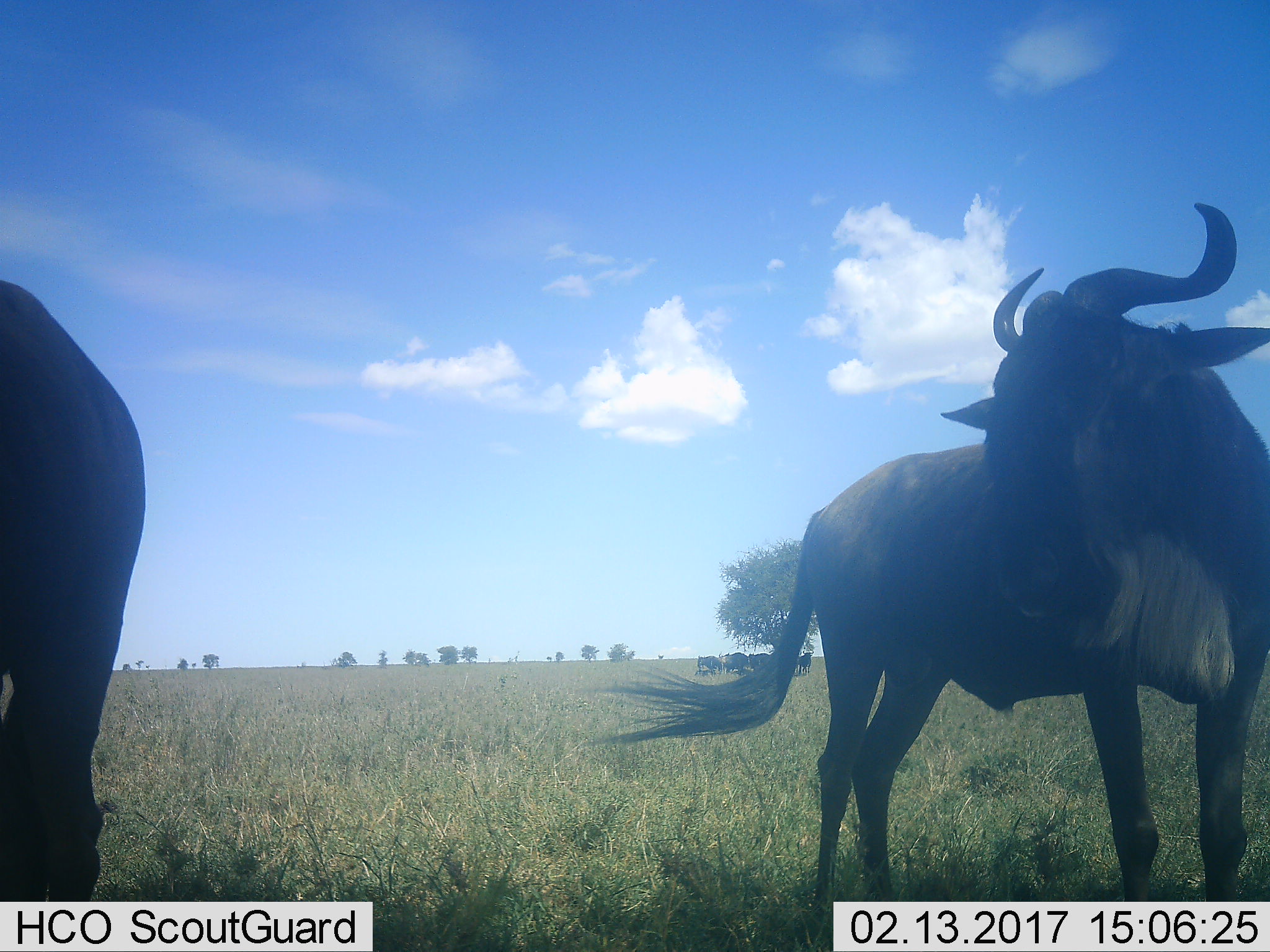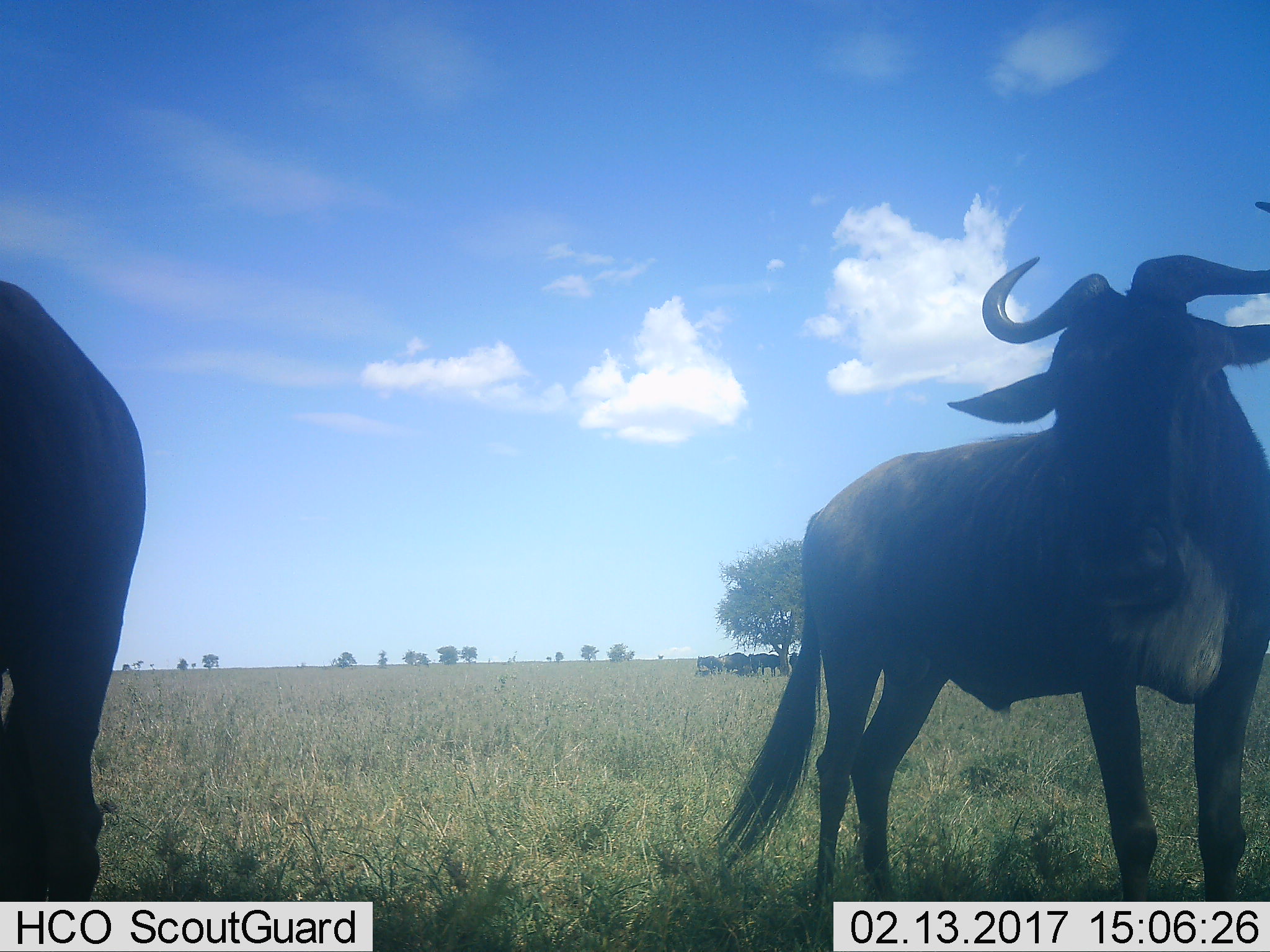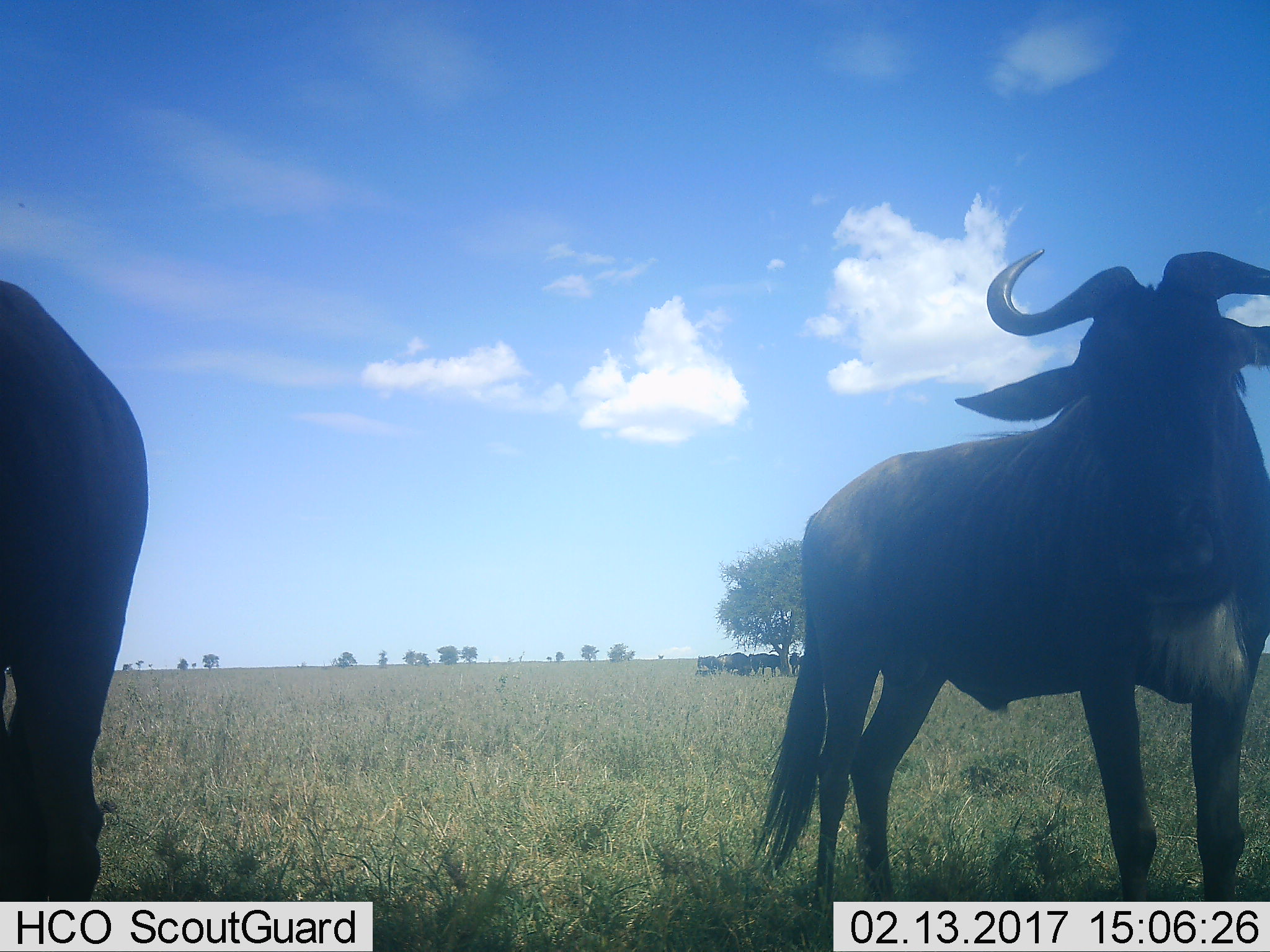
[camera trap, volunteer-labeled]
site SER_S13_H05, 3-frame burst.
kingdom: Animalia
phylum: Chordata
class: Mammalia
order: Artiodactyla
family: Bovidae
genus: Connochaetes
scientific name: Connochaetes taurinus taurinus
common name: blue wildebeest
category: wildebeestblue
Wildebeestblue (blue wildebeest) (Connochaetes taurinus taurinus), count 6. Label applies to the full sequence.